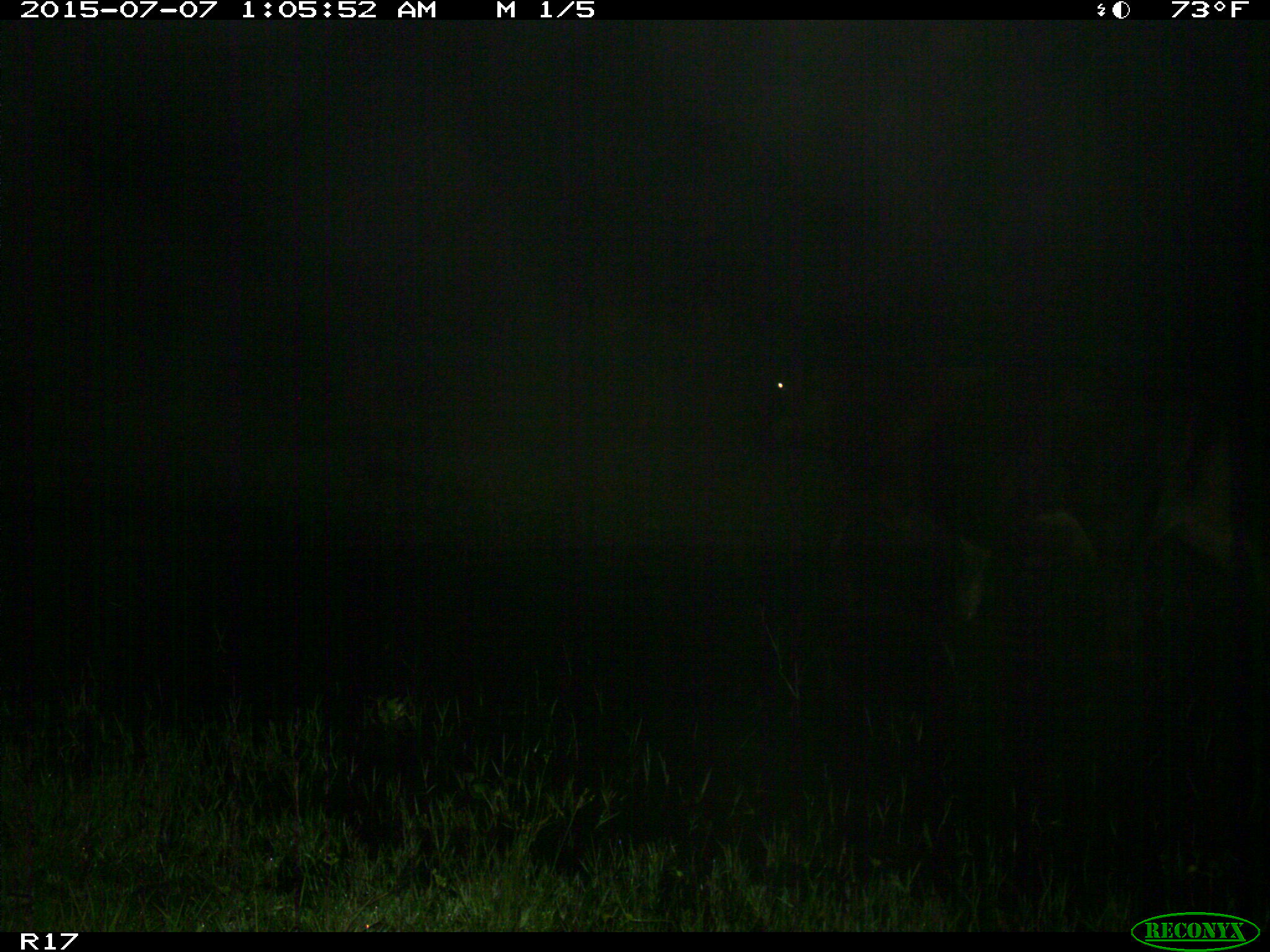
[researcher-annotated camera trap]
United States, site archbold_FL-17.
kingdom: Animalia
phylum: Chordata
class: Mammalia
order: Artiodactyla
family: Bovidae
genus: Bos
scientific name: Bos taurus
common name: domestic cow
Bos taurus (domestic cow).